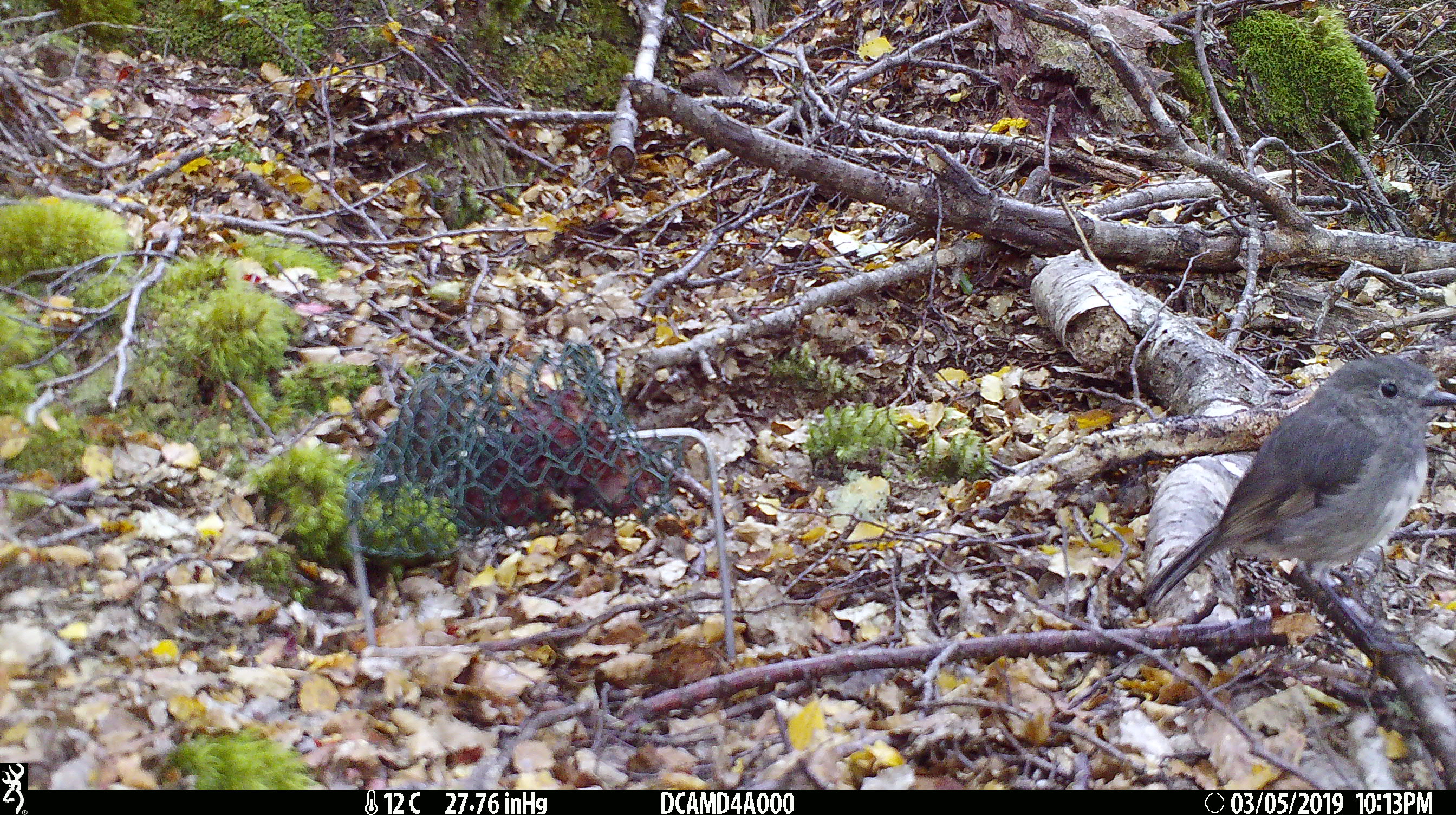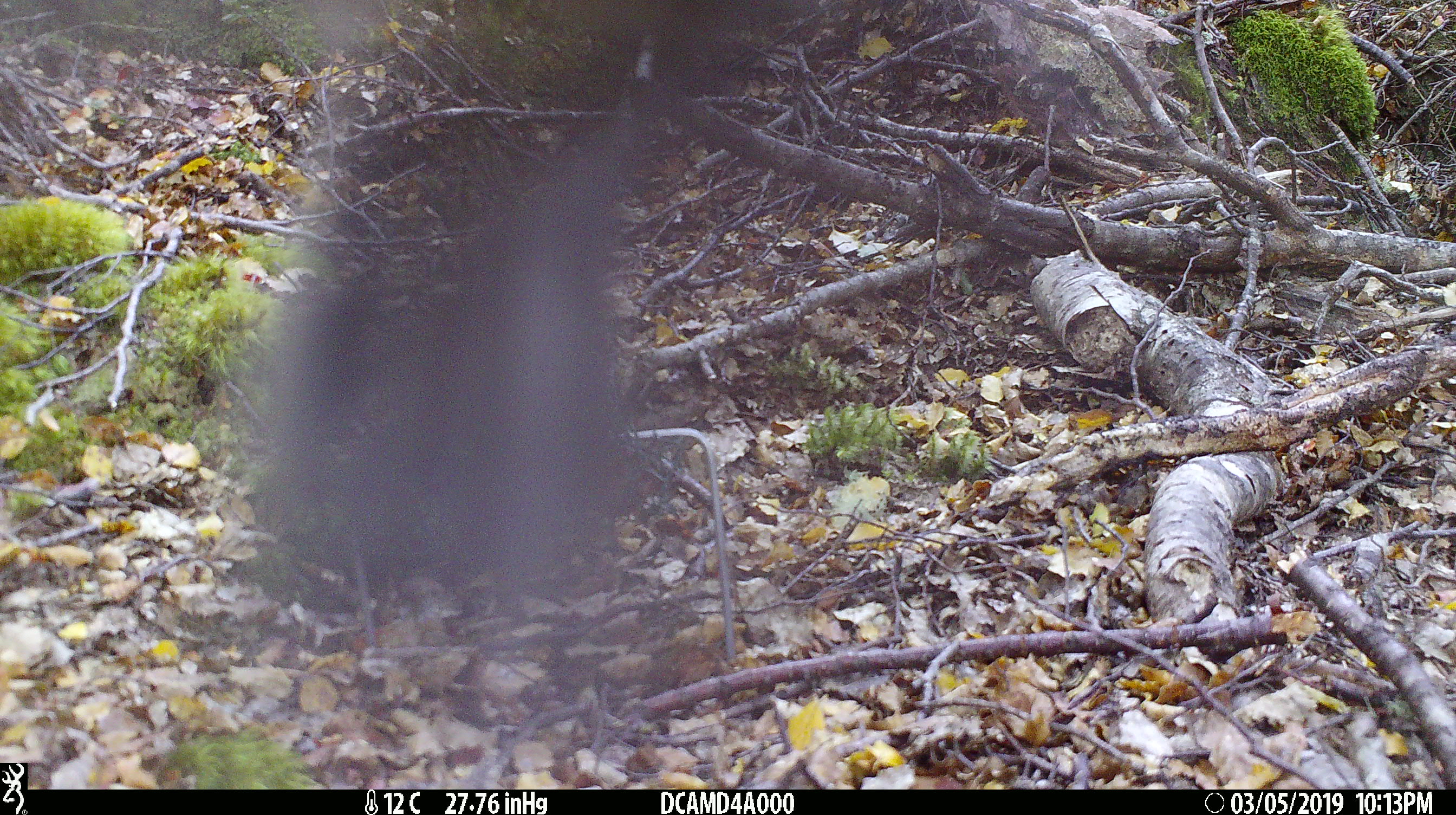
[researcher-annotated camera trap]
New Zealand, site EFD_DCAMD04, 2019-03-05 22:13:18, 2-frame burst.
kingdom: Animalia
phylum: Chordata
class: Aves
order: Passeriformes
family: Petroicidae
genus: Petroica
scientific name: Petroica australis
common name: new zealand robin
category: robin